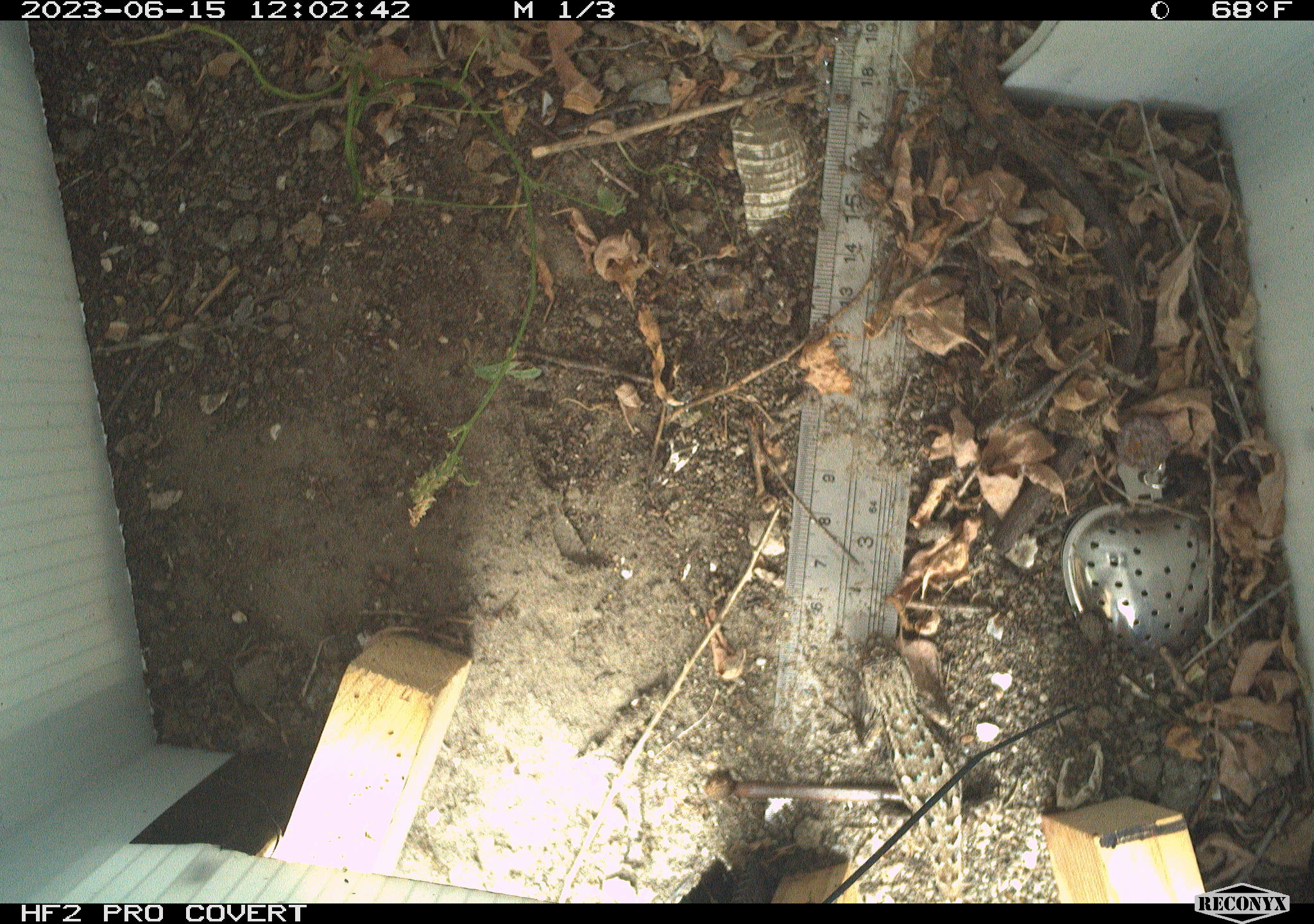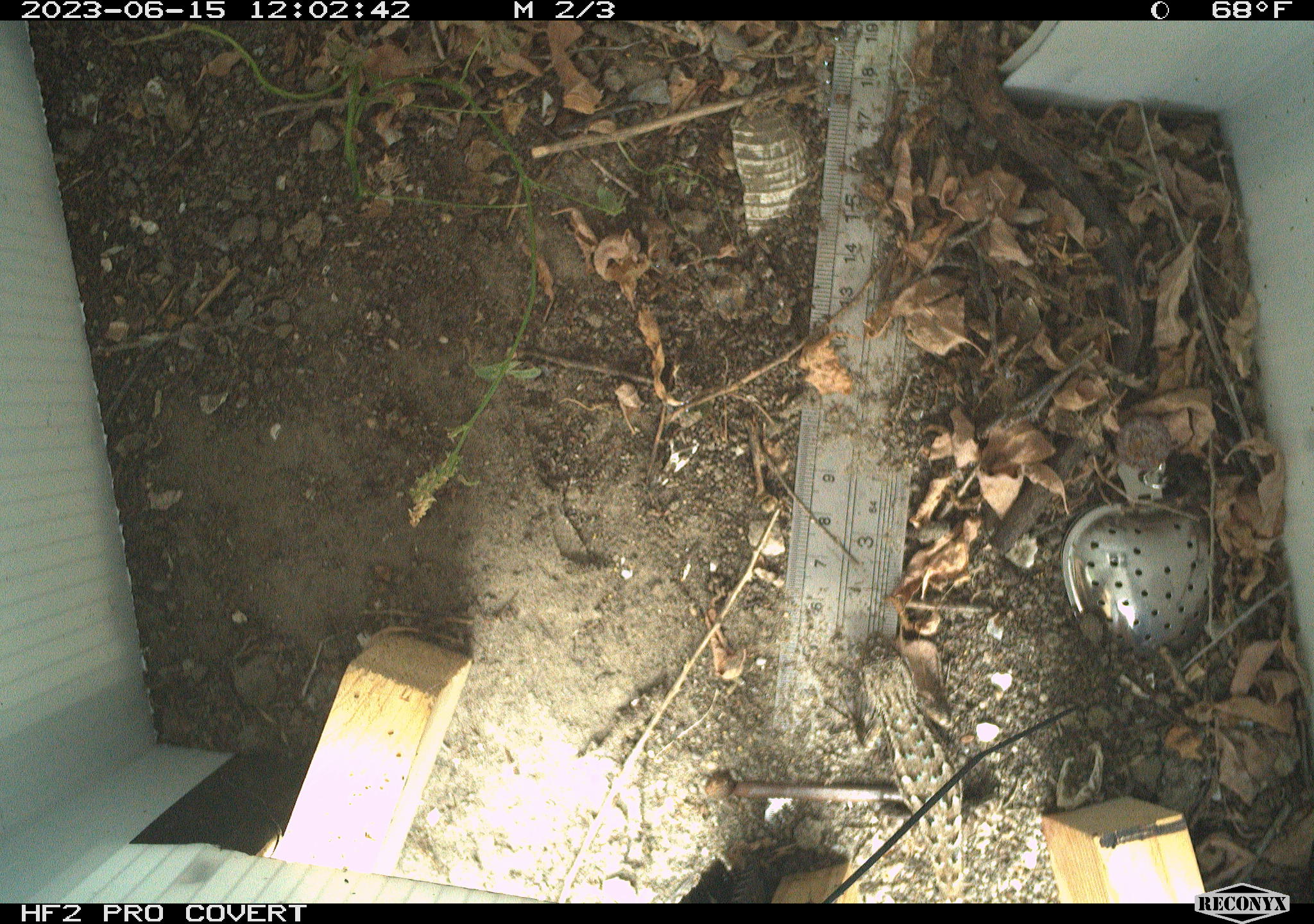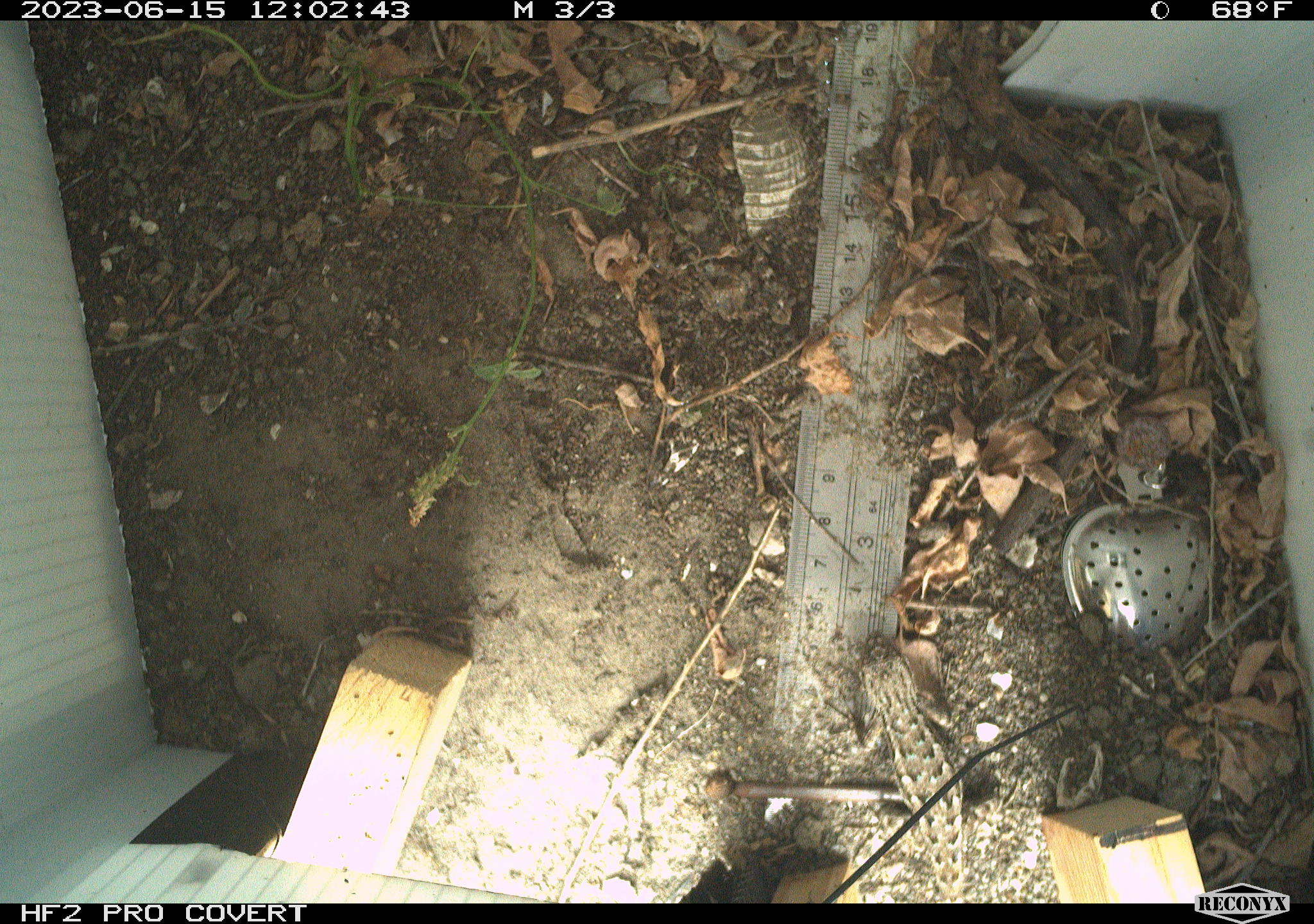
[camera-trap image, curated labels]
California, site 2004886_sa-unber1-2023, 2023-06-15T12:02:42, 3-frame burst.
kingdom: Animalia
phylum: Chordata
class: Reptilia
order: Squamata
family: Phrynosomatidae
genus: Sceloporus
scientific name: Sceloporus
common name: spiny lizards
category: sceloporus species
Sceloporus species (spiny lizards) (Sceloporus).